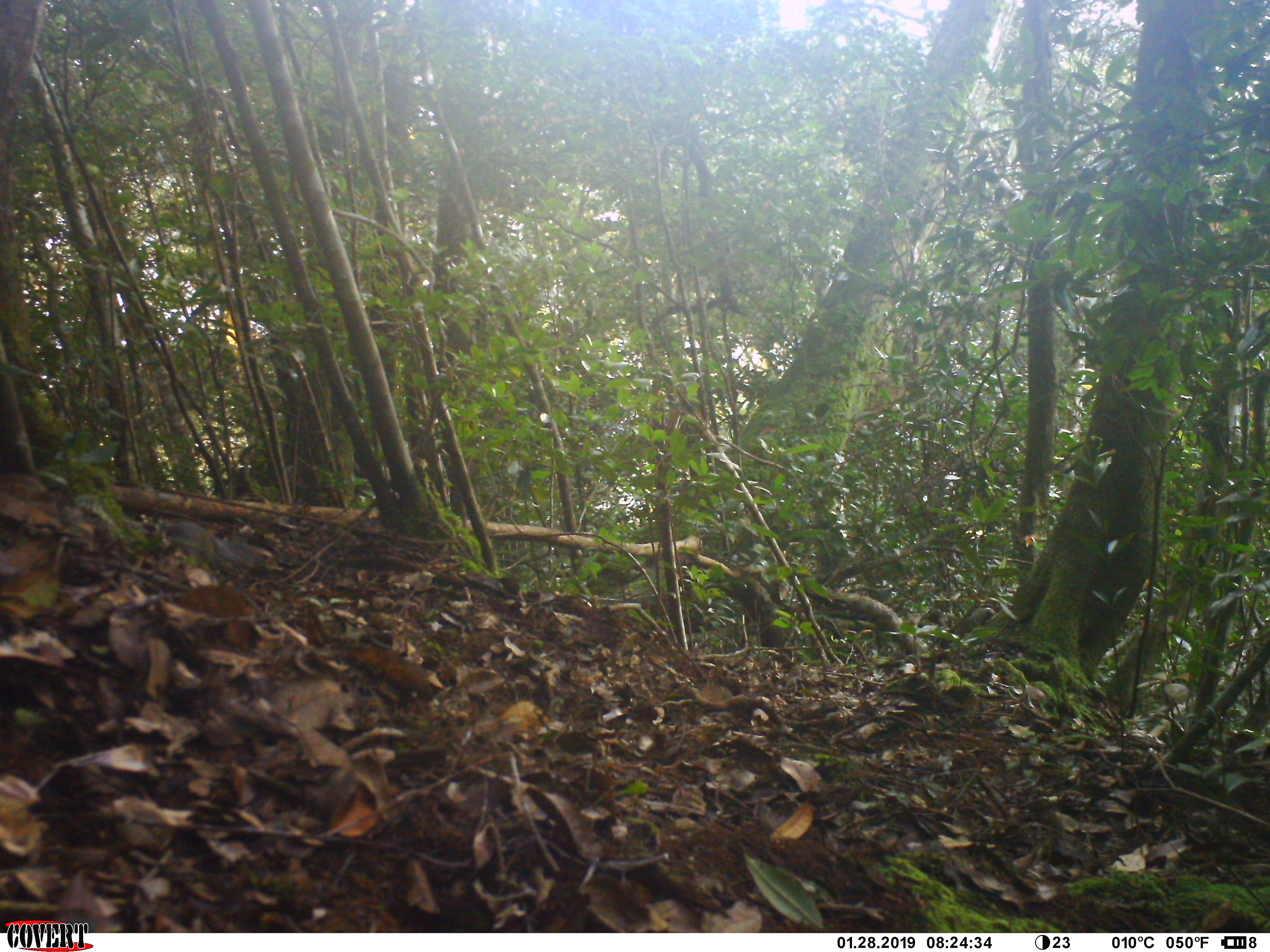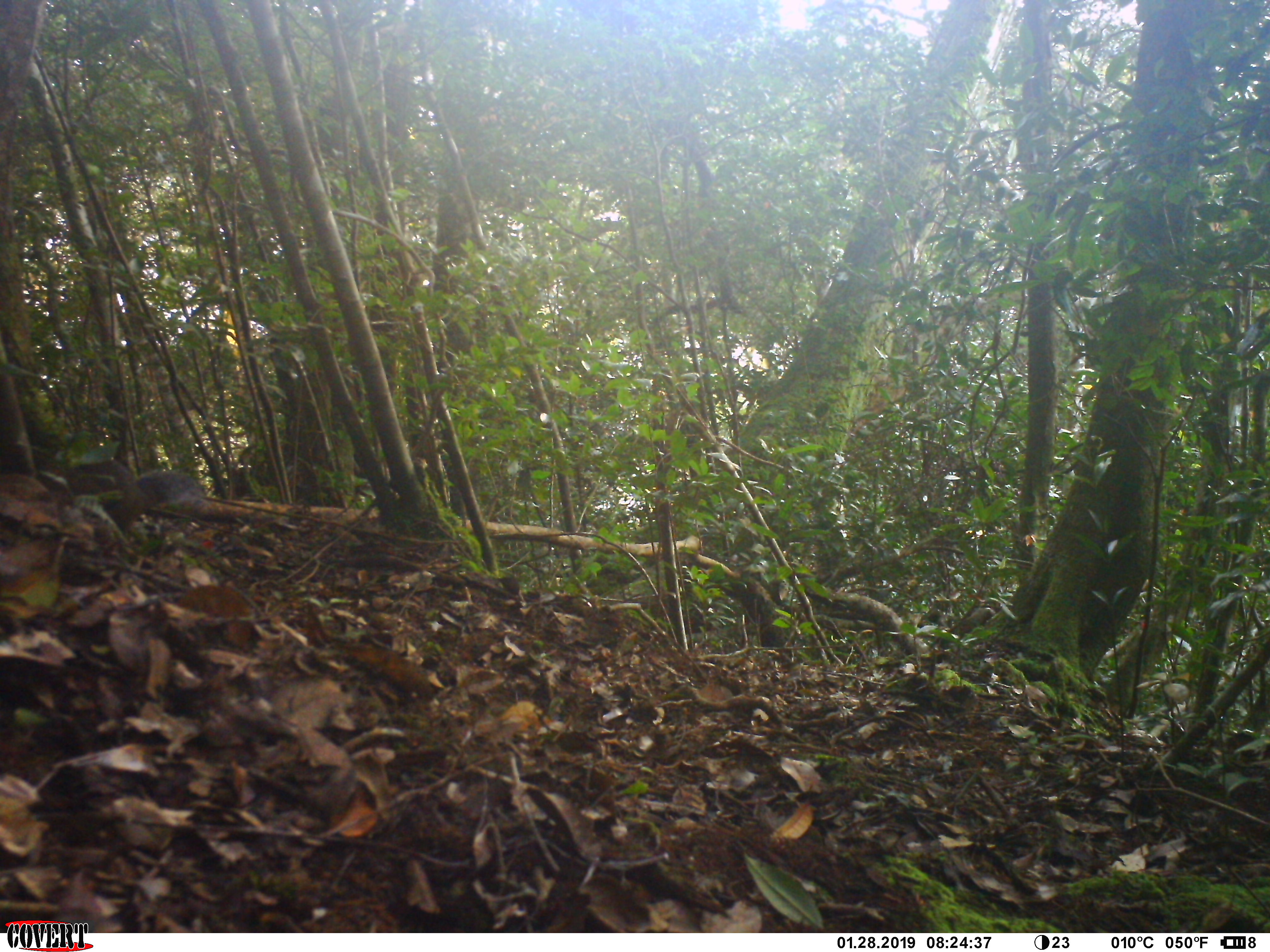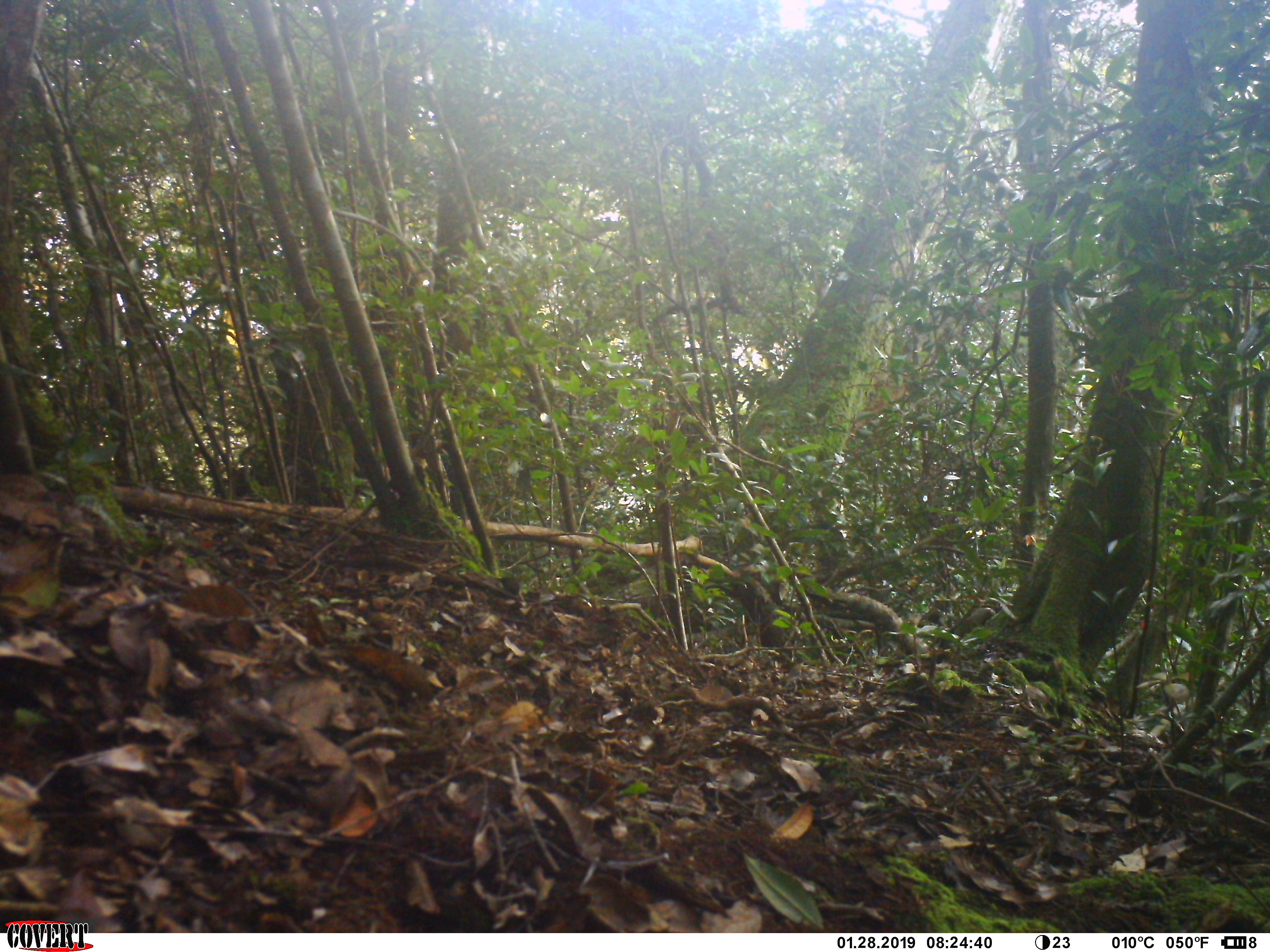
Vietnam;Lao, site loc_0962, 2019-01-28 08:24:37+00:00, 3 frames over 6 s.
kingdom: Animalia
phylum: Chordata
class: Mammalia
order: Rodentia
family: Sciuridae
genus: Dremomys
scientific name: Dremomys rufigenis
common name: red-cheeked squirrel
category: red cheeked squirrel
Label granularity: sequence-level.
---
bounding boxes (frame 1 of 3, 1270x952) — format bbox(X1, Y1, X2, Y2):
red cheeked squirrel: bbox(127, 520, 266, 575)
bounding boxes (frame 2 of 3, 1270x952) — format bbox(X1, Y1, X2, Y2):
red cheeked squirrel: bbox(67, 455, 209, 541)